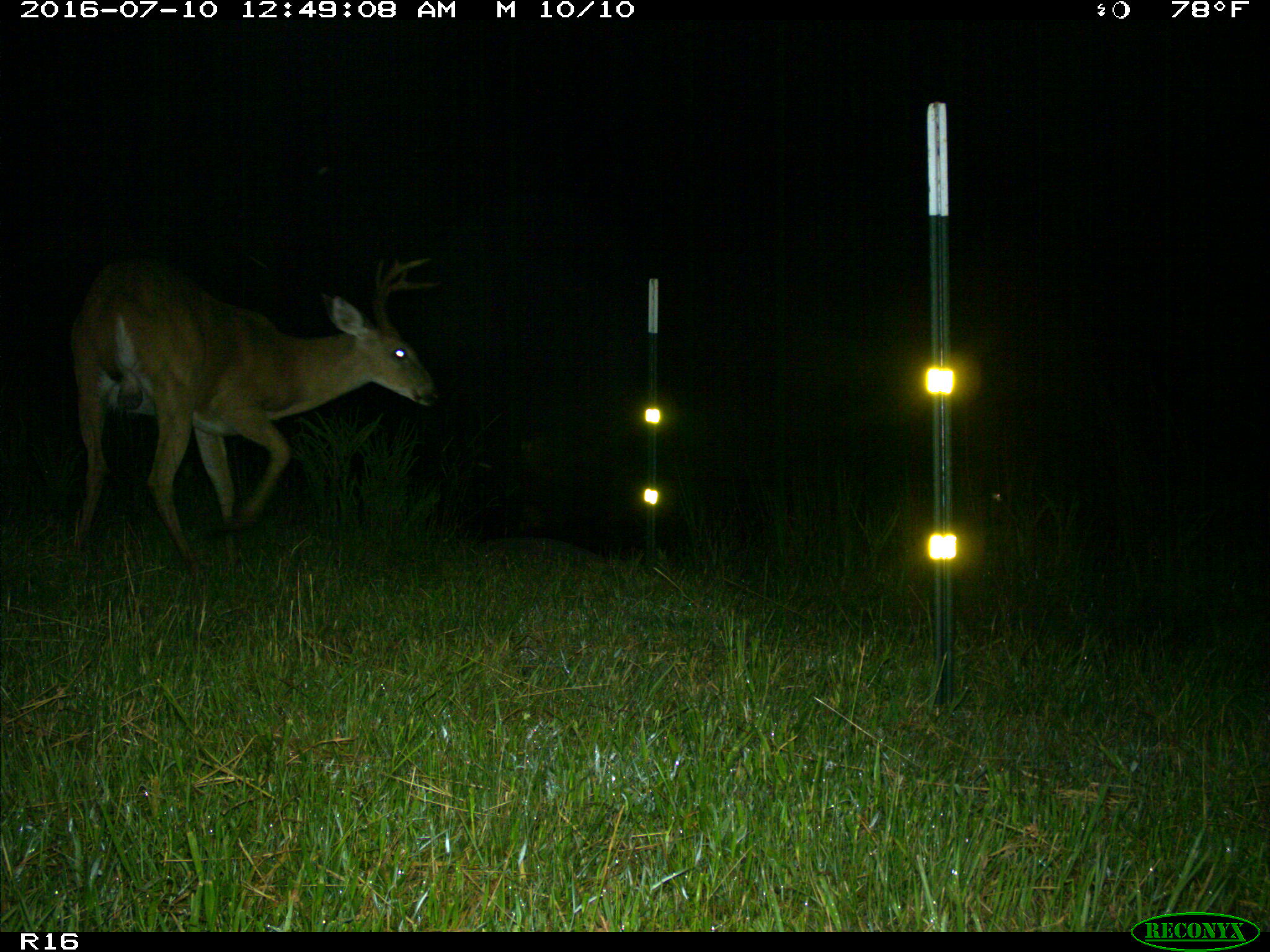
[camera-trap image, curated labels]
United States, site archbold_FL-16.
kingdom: Animalia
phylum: Chordata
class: Mammalia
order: Artiodactyla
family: Cervidae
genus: Odocoileus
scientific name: Odocoileus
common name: deer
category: unidentified deer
Unidentified deer (deer) (Odocoileus).